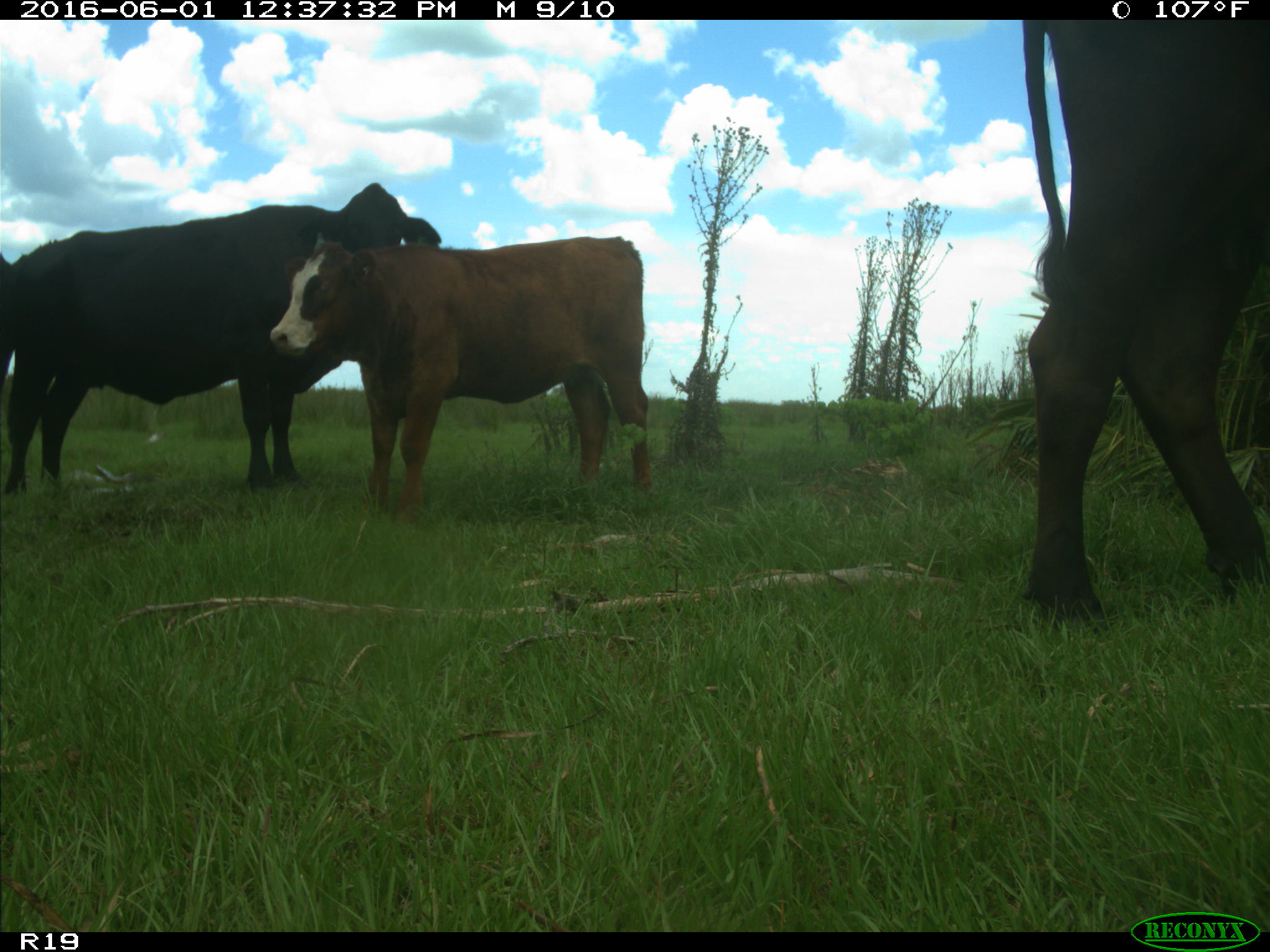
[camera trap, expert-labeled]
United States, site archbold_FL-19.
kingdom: Animalia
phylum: Chordata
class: Mammalia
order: Artiodactyla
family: Bovidae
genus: Bos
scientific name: Bos taurus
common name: domestic cow